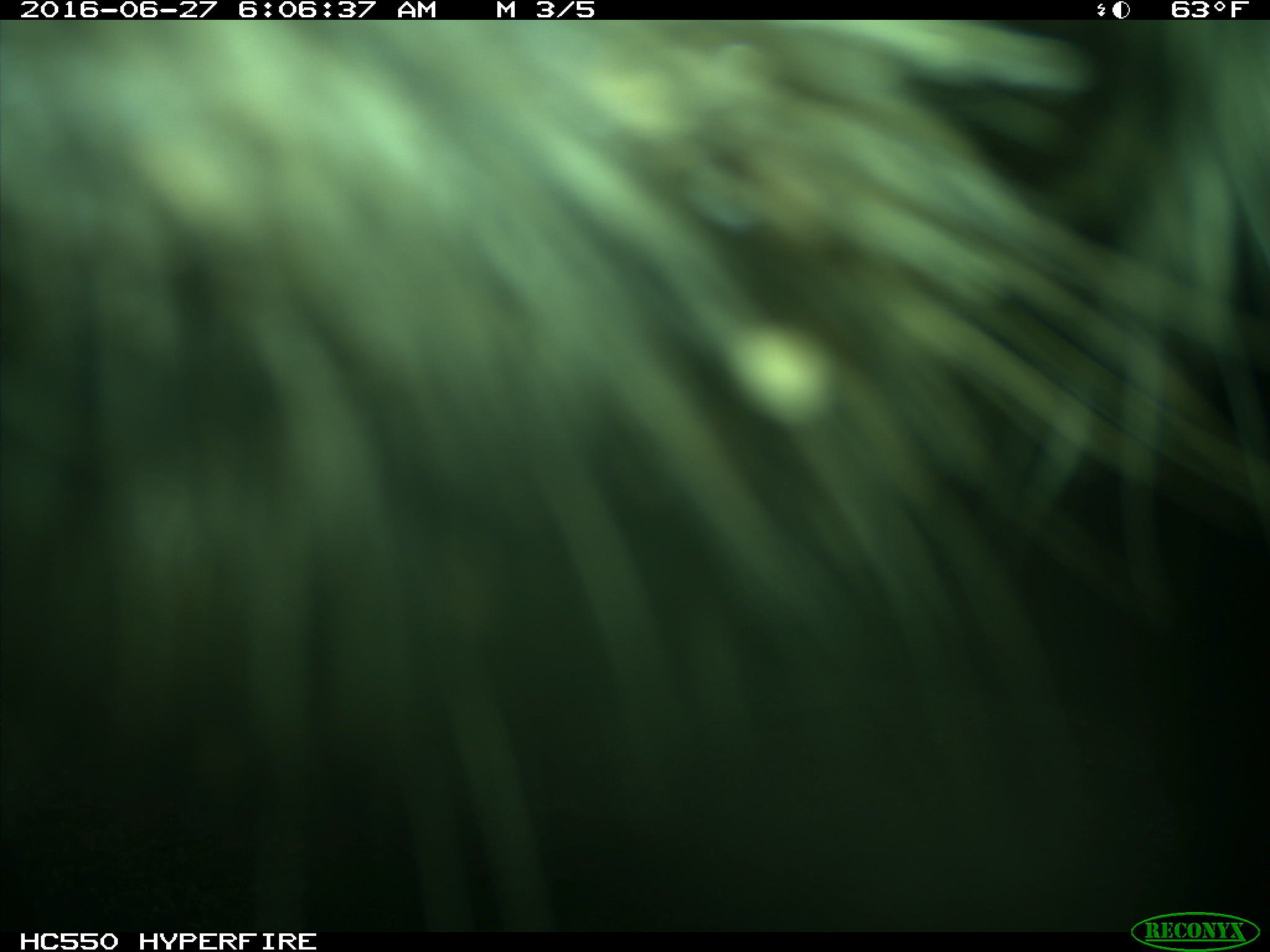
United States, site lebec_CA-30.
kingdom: Animalia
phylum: Chordata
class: Mammalia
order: Artiodactyla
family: Bovidae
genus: Bos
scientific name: Bos taurus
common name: domestic cow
Bos taurus (domestic cow).